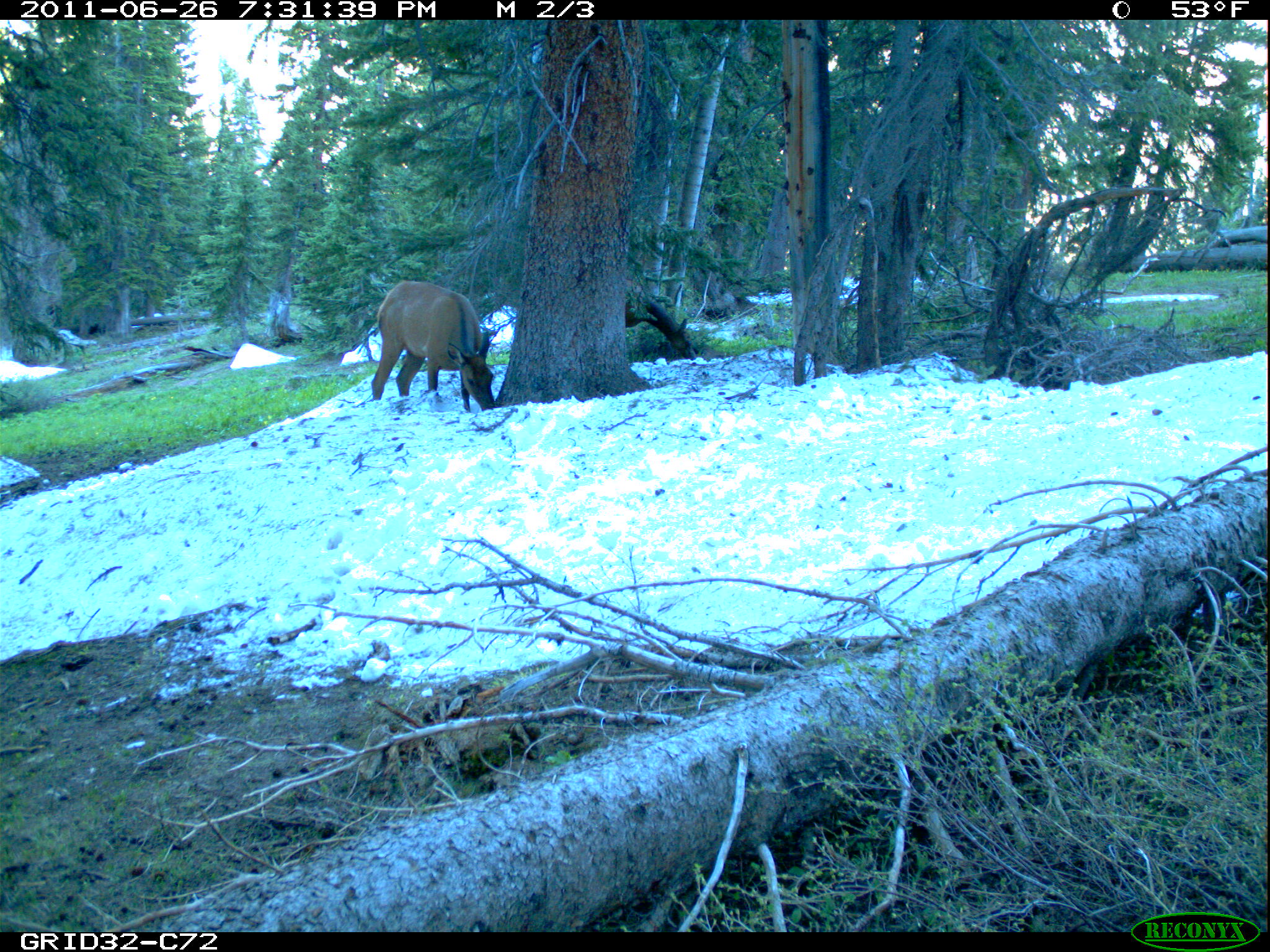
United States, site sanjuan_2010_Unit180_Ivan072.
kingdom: Animalia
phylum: Chordata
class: Mammalia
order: Artiodactyla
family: Cervidae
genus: Cervus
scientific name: Cervus elaphus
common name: red deer